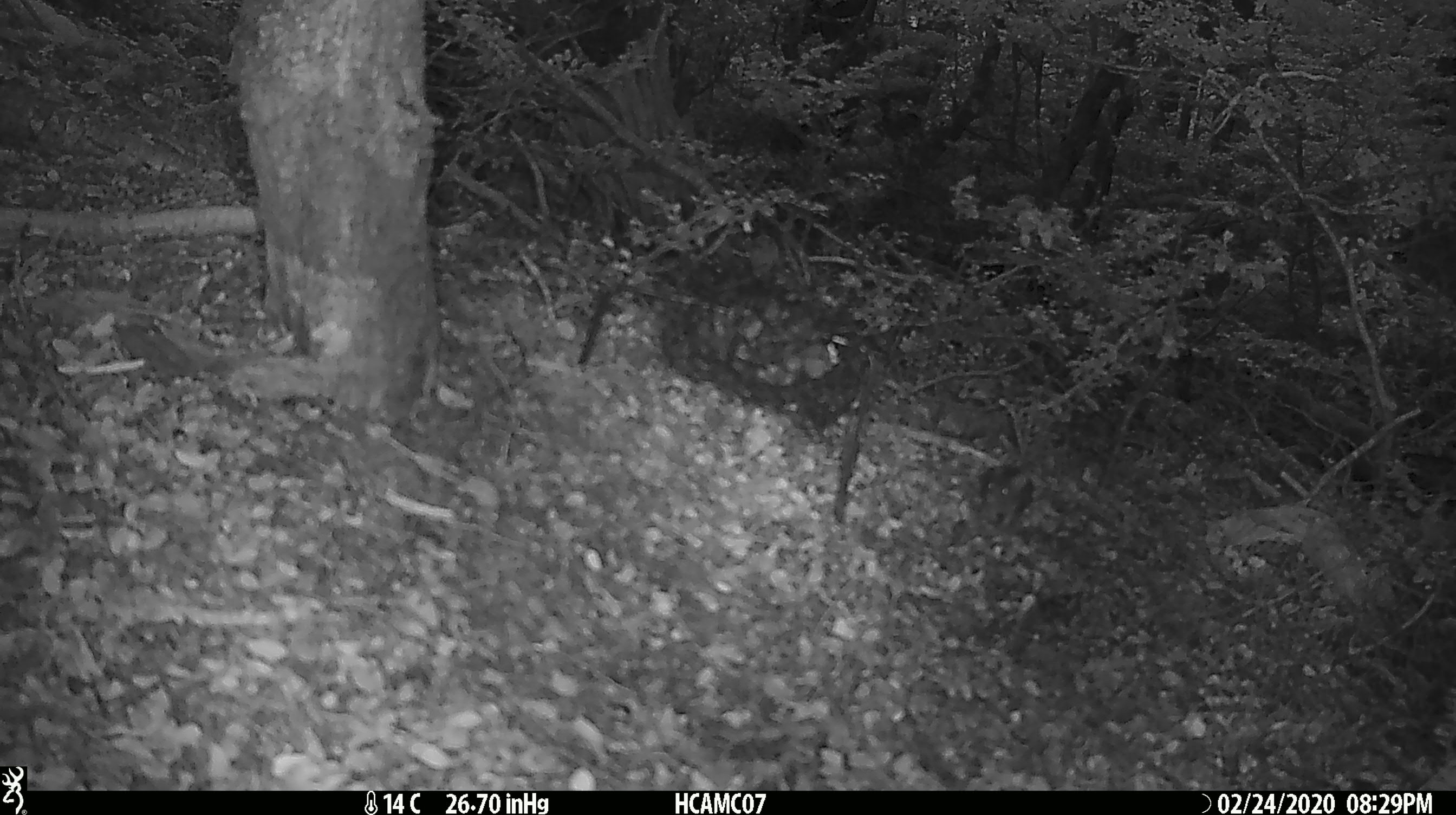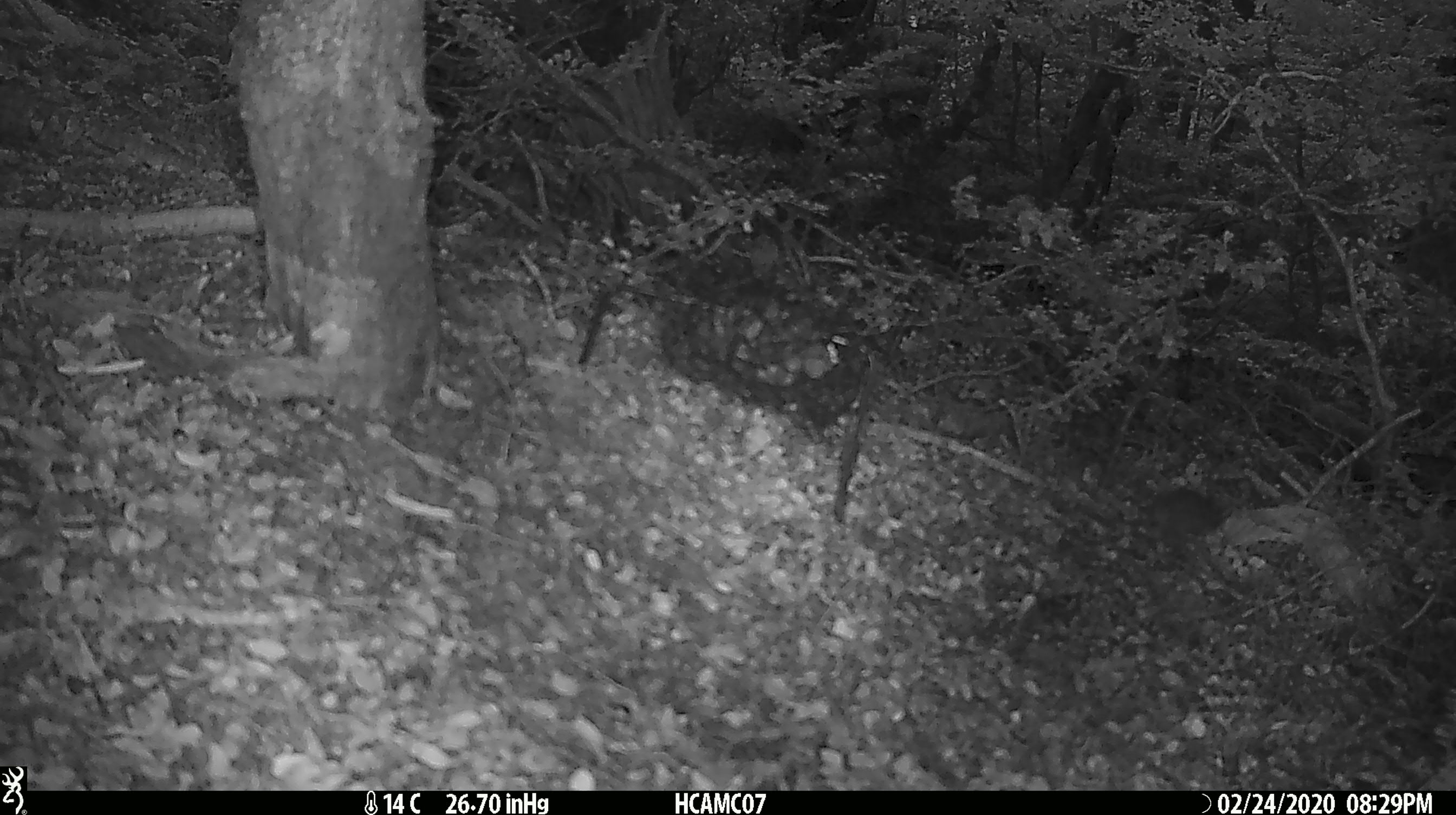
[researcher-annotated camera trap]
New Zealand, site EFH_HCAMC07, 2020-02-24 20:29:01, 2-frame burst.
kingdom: Animalia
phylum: Chordata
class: Mammalia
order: Rodentia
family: Muridae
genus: Mus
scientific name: Mus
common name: mouse